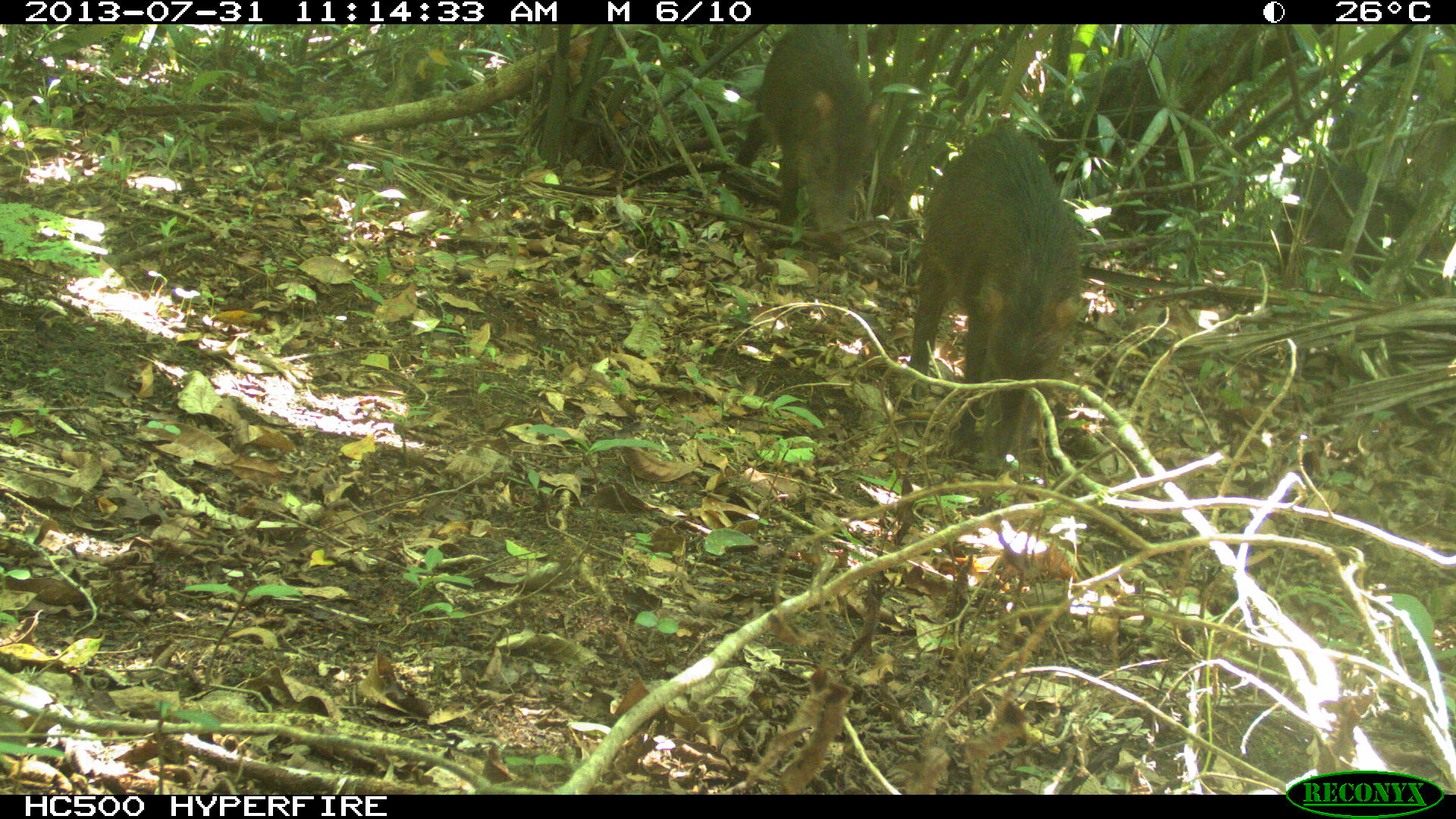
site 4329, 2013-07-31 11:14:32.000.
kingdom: Animalia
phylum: Chordata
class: Mammalia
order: Artiodactyla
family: Tayassuidae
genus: Tayassu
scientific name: Tayassu pecari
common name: white-lipped peccary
Tayassu pecari (white-lipped peccary), count 3.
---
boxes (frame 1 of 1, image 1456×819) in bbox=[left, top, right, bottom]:
tayassu pecari: bbox=[903, 118, 1081, 463]; bbox=[1037, 25, 1243, 235]; bbox=[734, 22, 880, 248]; bbox=[1276, 158, 1445, 278]